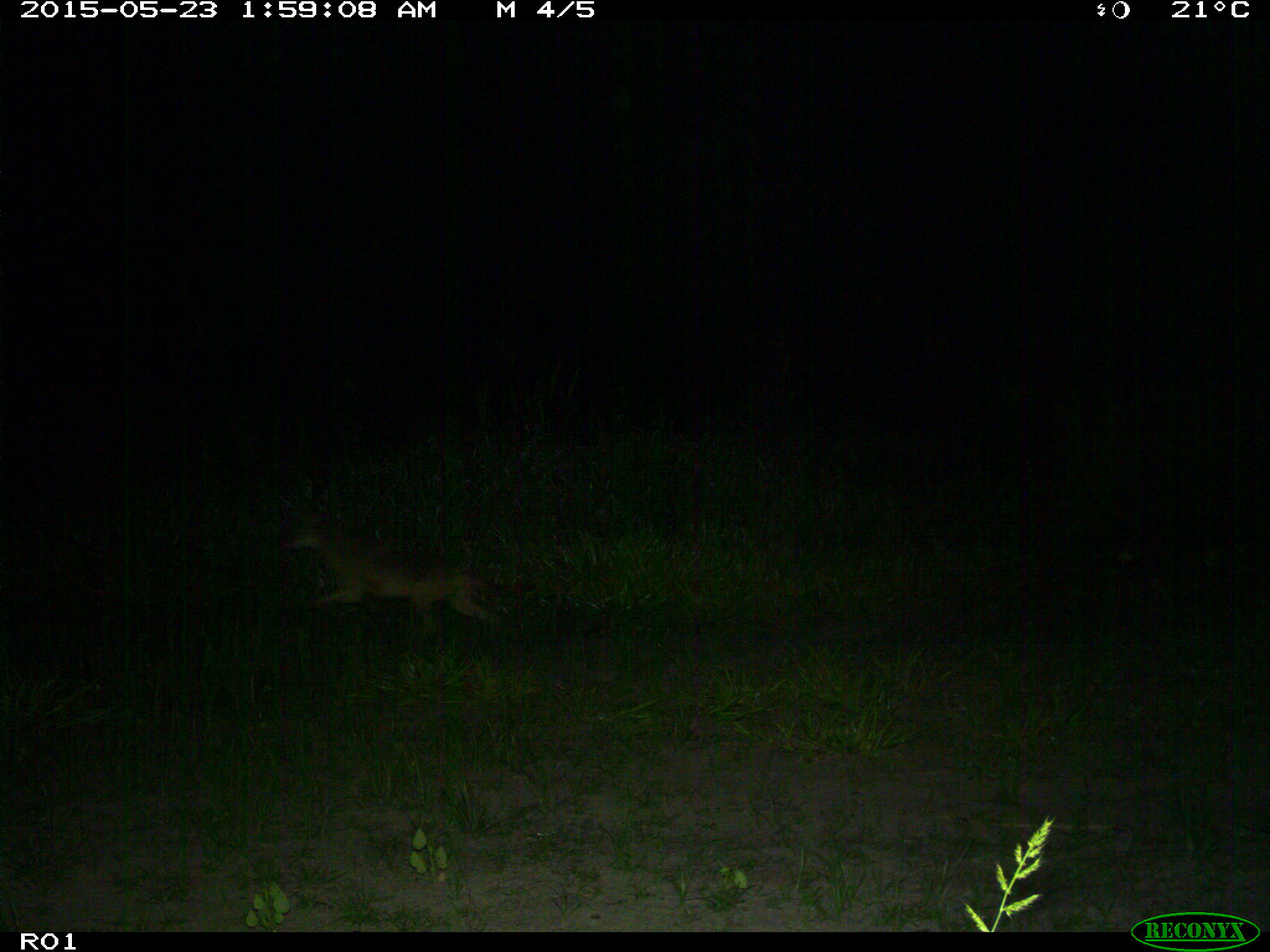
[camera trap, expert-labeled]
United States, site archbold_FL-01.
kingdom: Animalia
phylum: Chordata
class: Mammalia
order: Carnivora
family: Canidae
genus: Canis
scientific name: Canis latrans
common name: coyote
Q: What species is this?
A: Canis latrans (coyote).